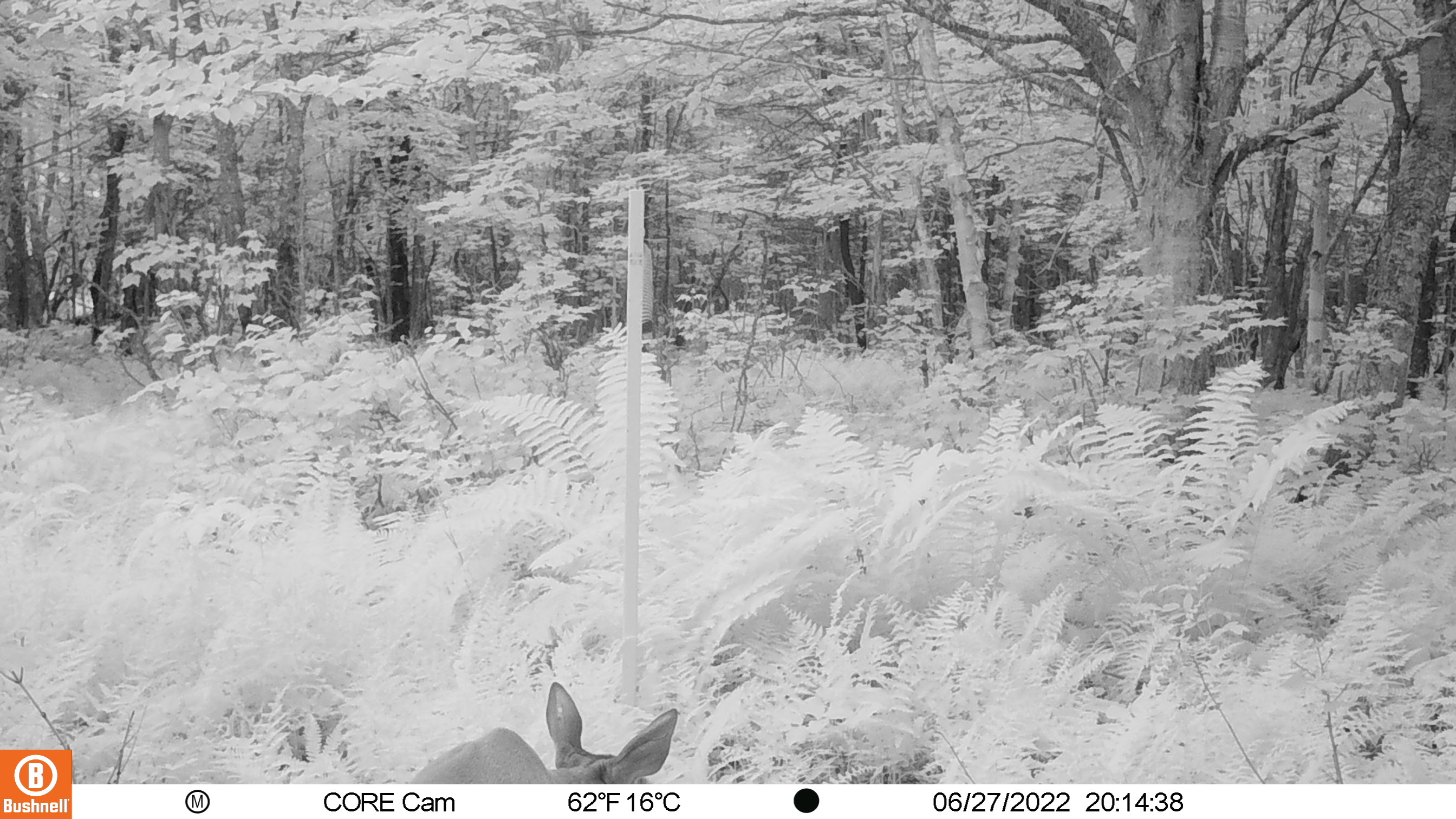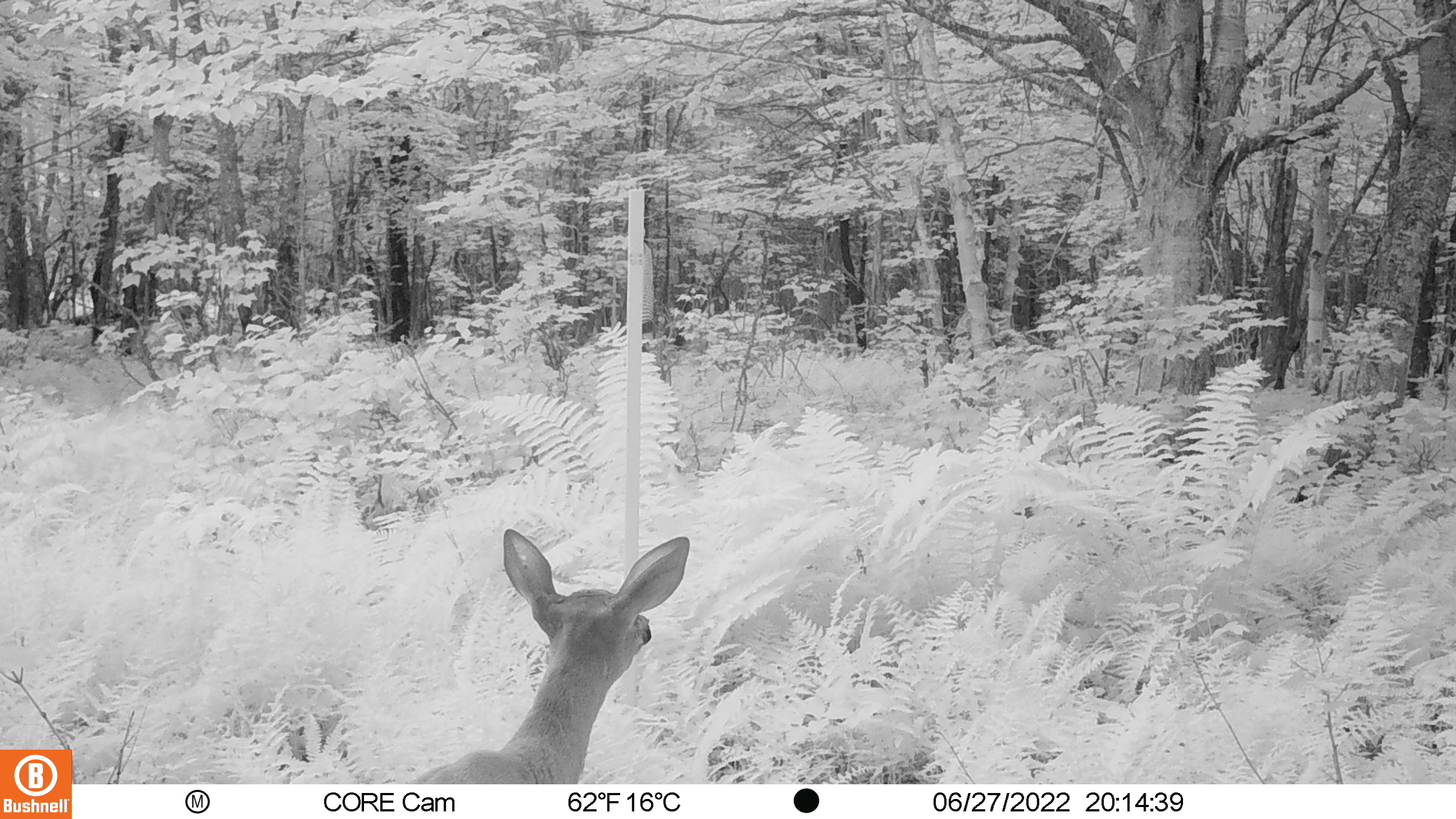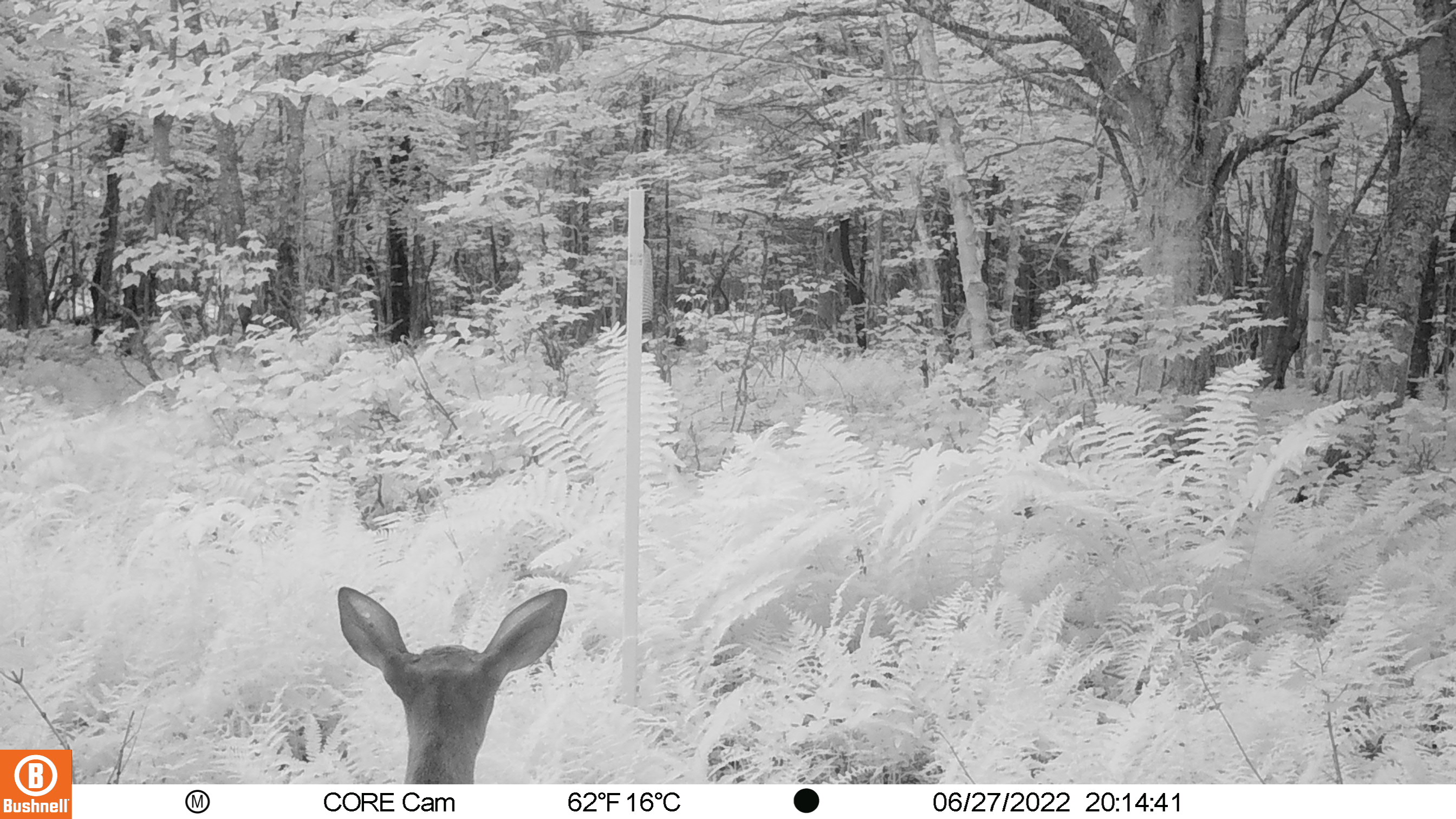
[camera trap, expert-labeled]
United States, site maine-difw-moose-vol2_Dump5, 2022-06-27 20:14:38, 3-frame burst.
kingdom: Animalia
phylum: Chordata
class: Mammalia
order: Artiodactyla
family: Cervidae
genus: Odocoileus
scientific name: Odocoileus virginianus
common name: white-tailed deer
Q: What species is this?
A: White-tailed deer (Odocoileus virginianus).